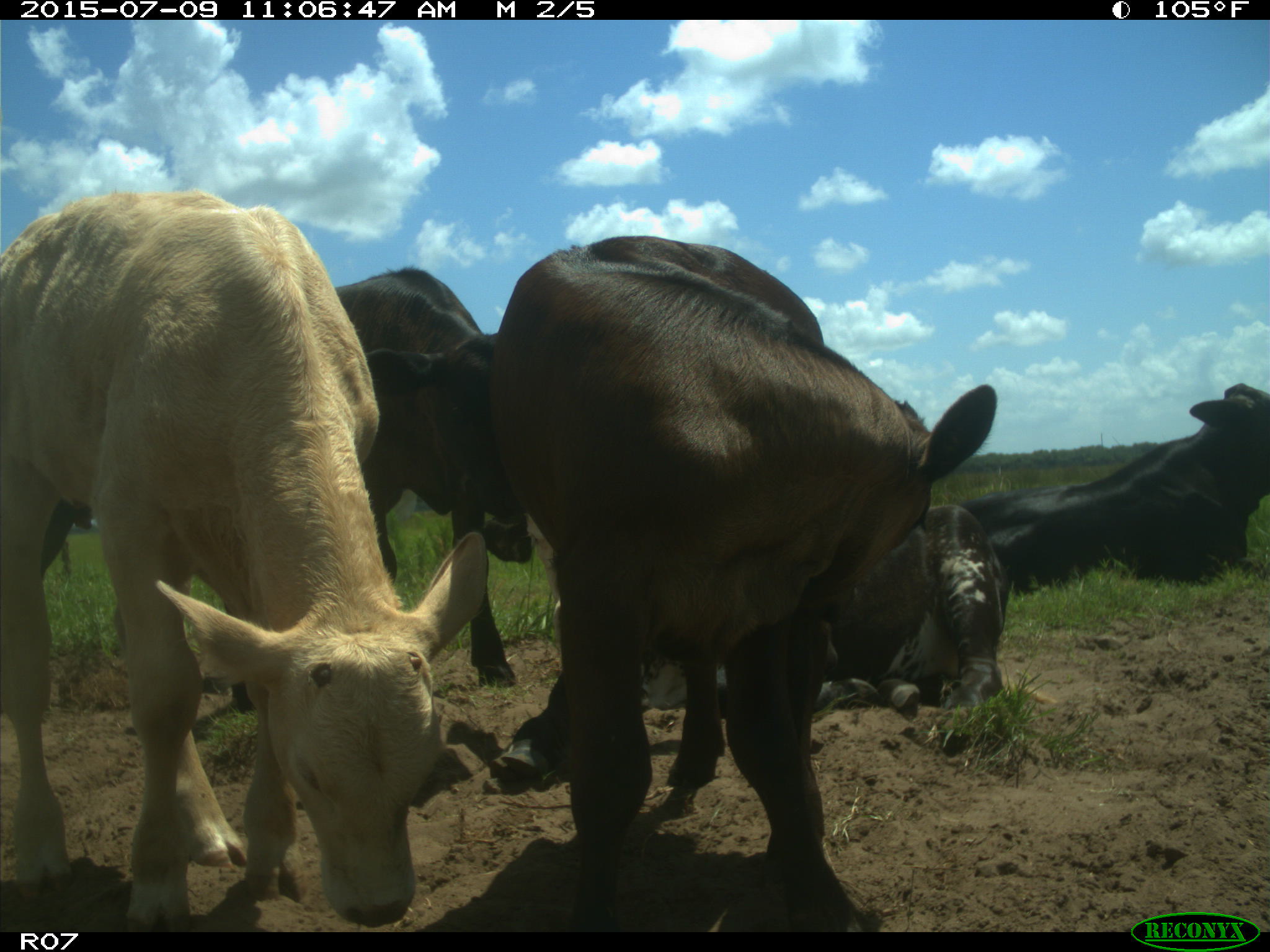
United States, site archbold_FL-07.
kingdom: Animalia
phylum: Chordata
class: Mammalia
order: Artiodactyla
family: Bovidae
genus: Bos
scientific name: Bos taurus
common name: domestic cow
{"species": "Bos taurus (domestic cow)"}